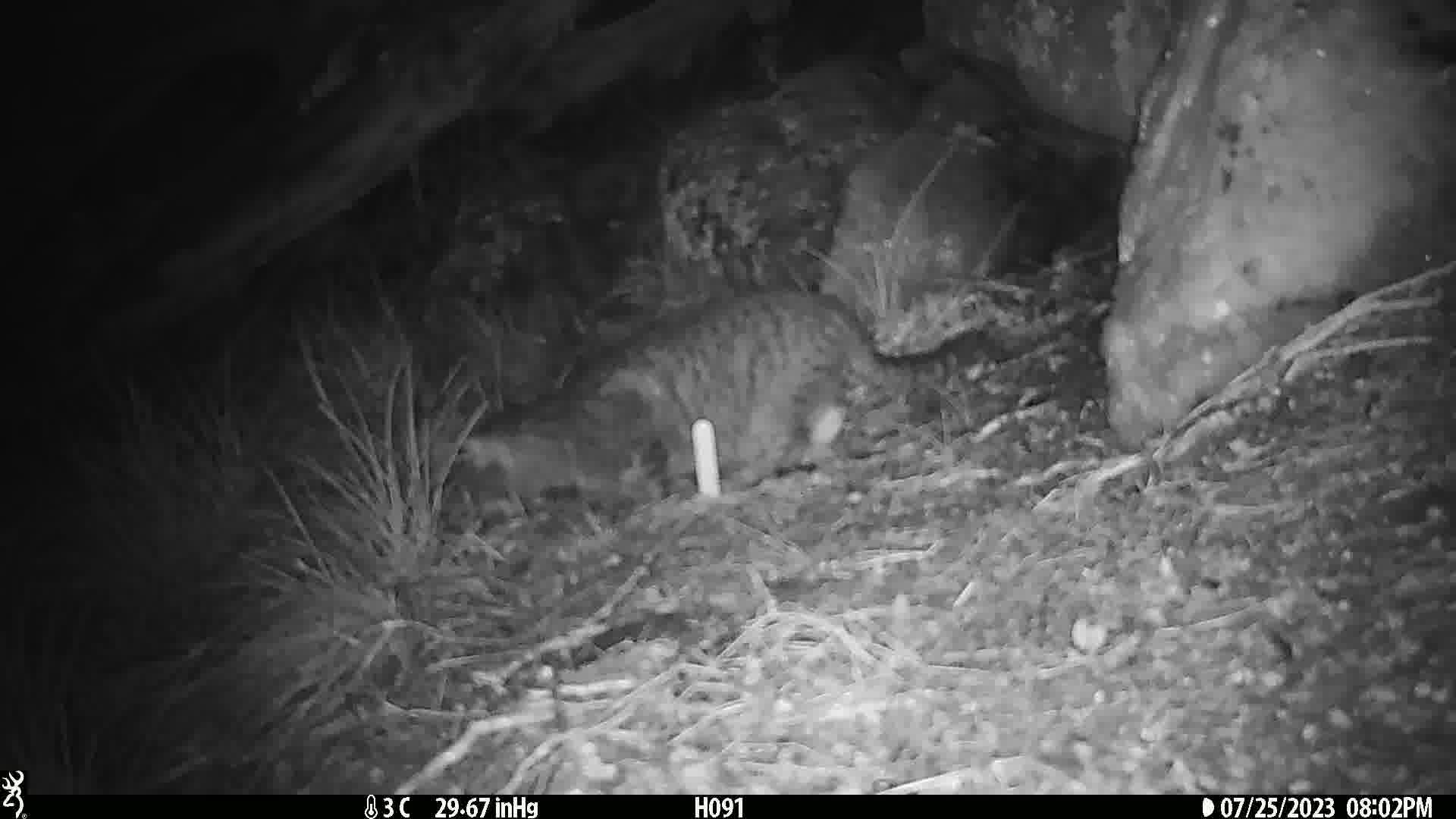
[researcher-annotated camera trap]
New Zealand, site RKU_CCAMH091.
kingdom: Animalia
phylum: Chordata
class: Mammalia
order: Carnivora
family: Felidae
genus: Felis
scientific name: Felis catus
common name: domestic cat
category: cat